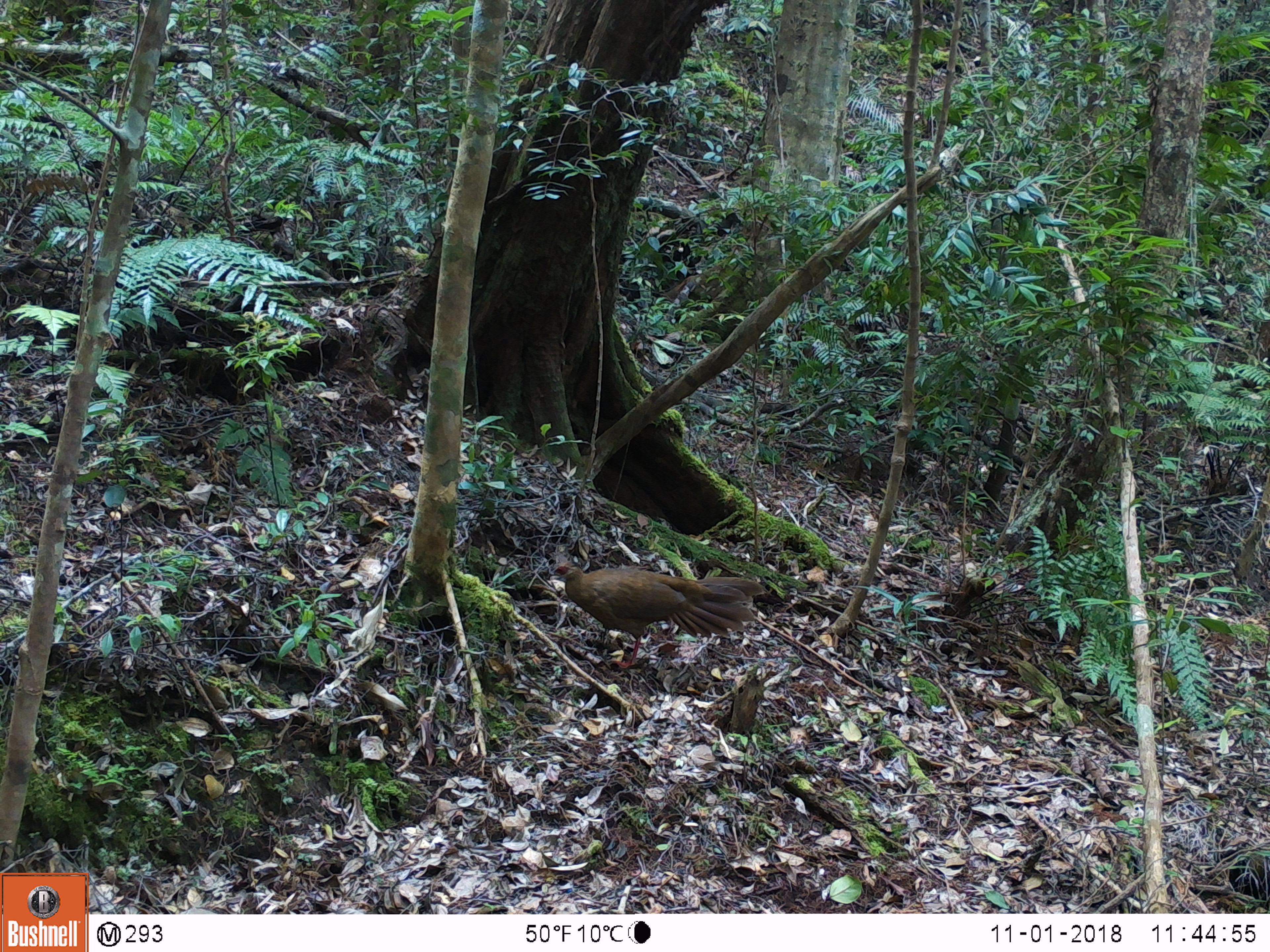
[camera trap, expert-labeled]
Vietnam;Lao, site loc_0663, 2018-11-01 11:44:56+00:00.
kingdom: Animalia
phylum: Chordata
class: Aves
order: Galliformes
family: Phasianidae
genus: Lophura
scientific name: Lophura nycthemera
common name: silver pheasant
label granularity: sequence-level